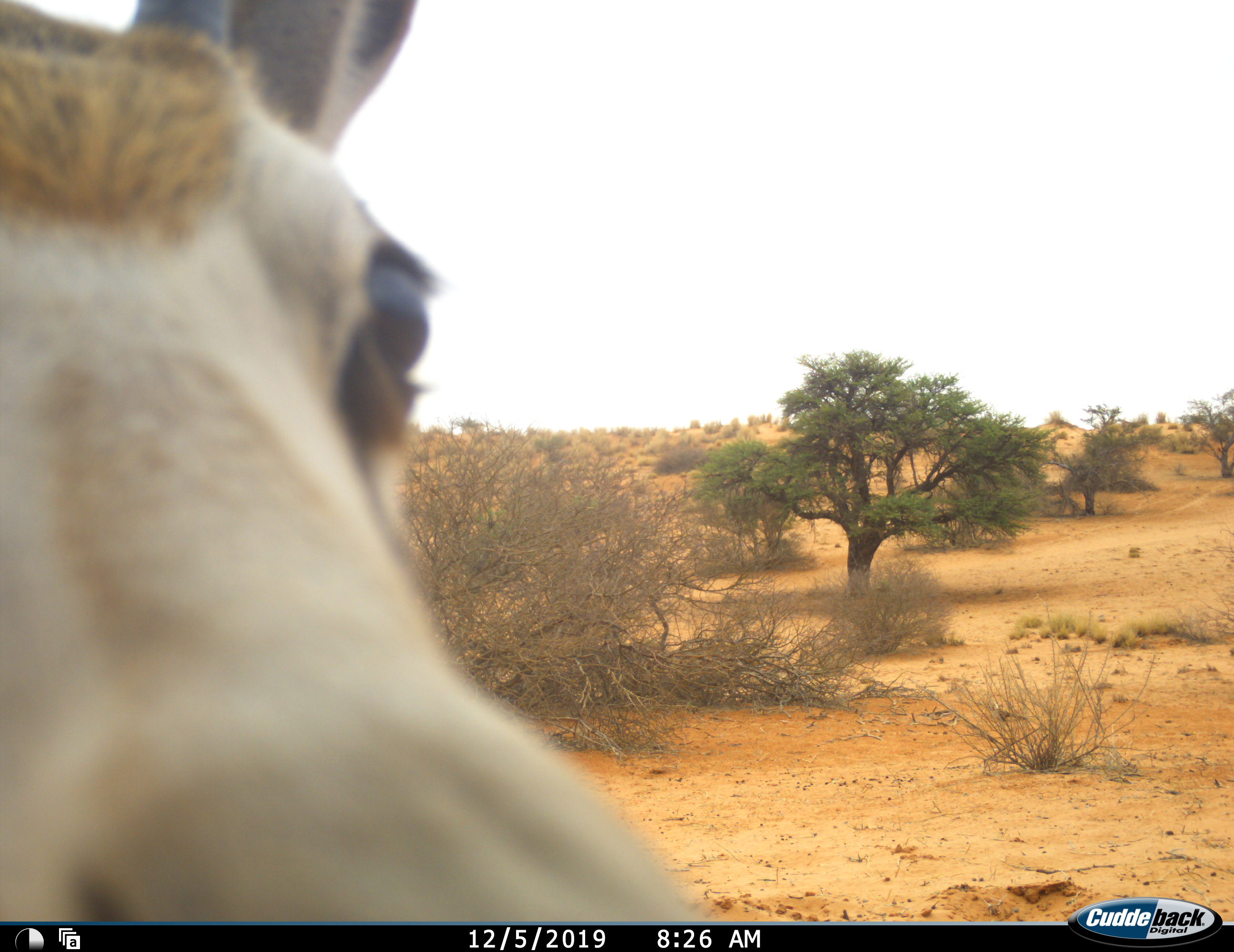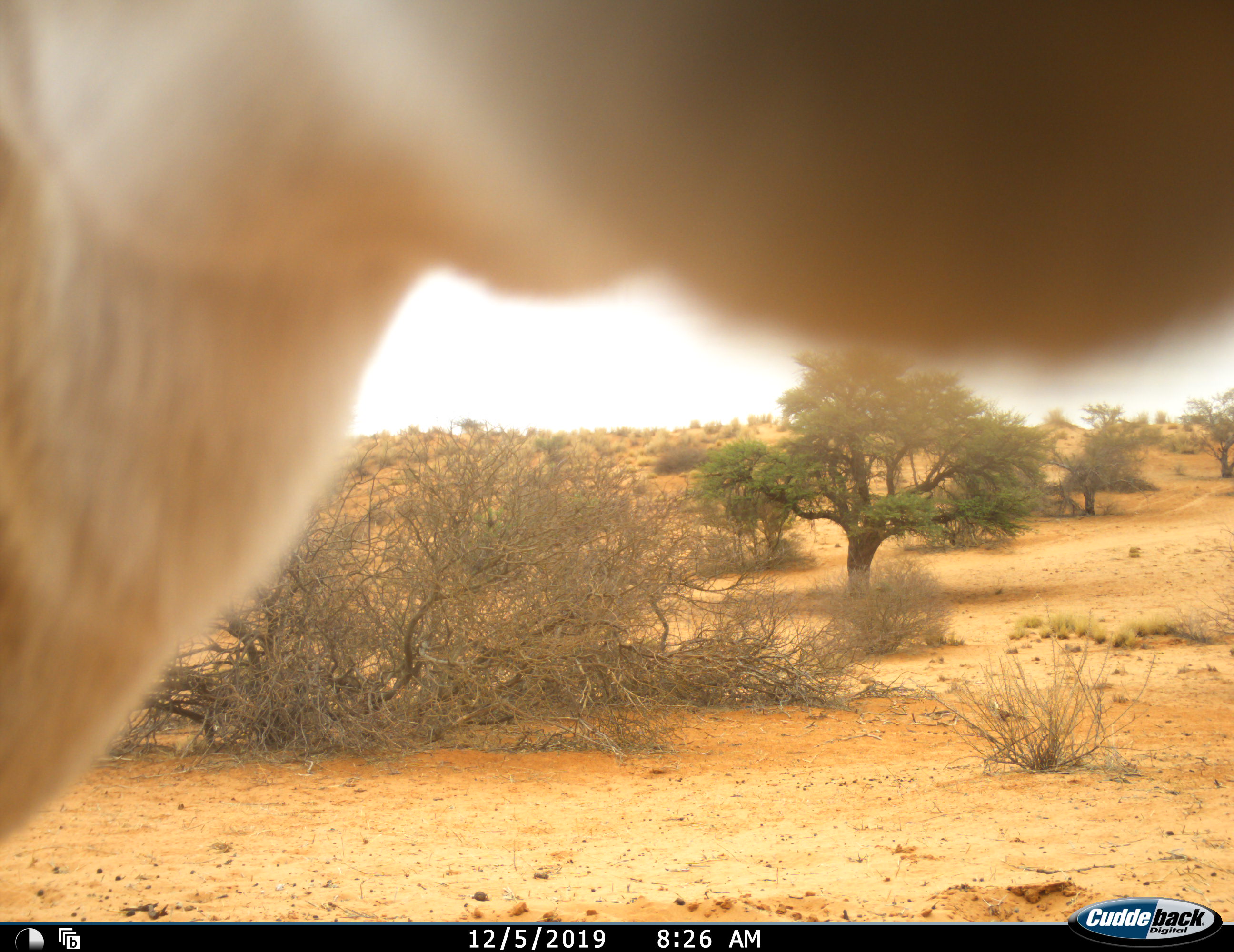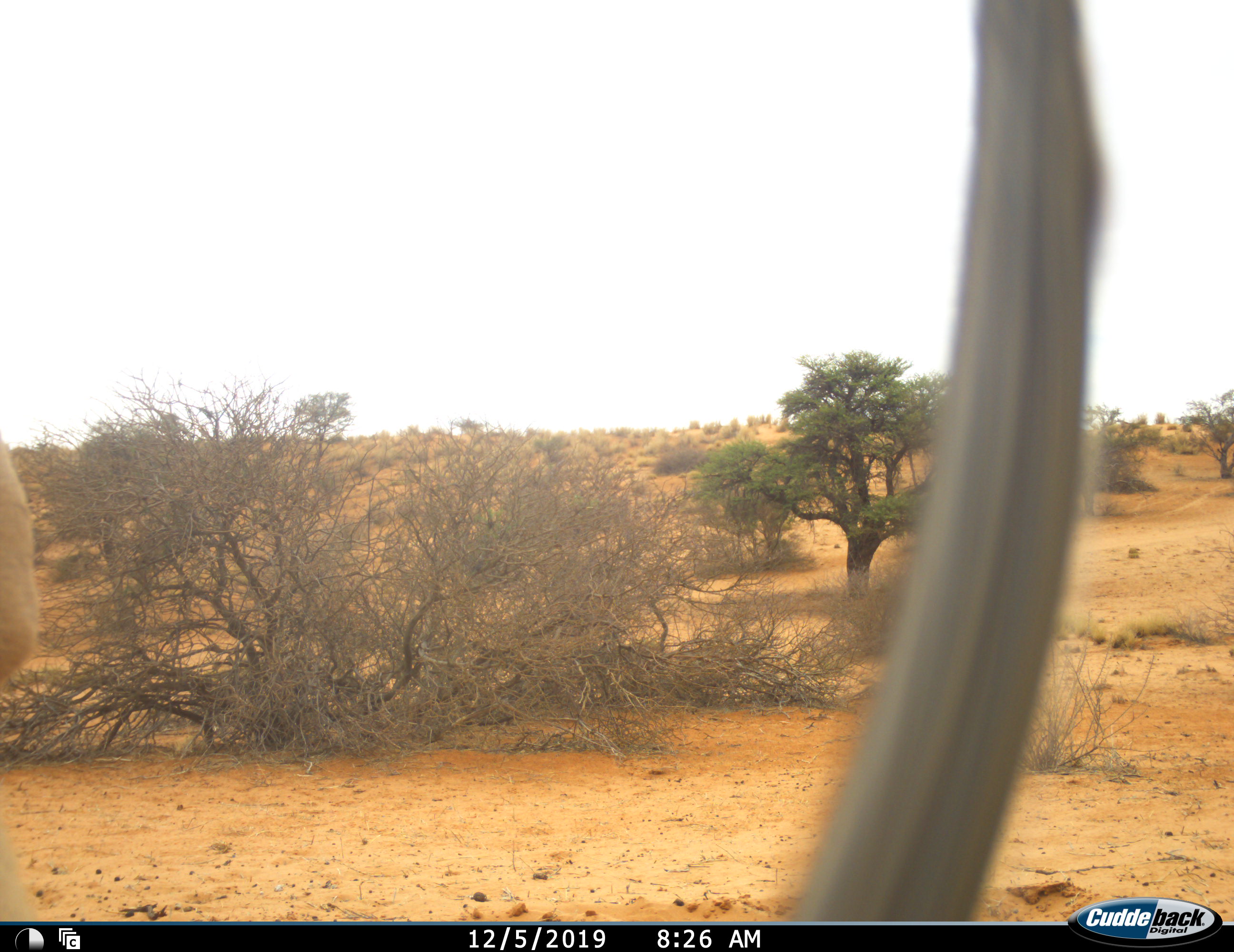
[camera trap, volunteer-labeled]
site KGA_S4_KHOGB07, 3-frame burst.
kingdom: Animalia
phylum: Chordata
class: Mammalia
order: Artiodactyla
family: Bovidae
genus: Antidorcas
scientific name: Antidorcas marsupialis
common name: springbok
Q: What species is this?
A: Springbok (Antidorcas marsupialis).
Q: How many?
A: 1.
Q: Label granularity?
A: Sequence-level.